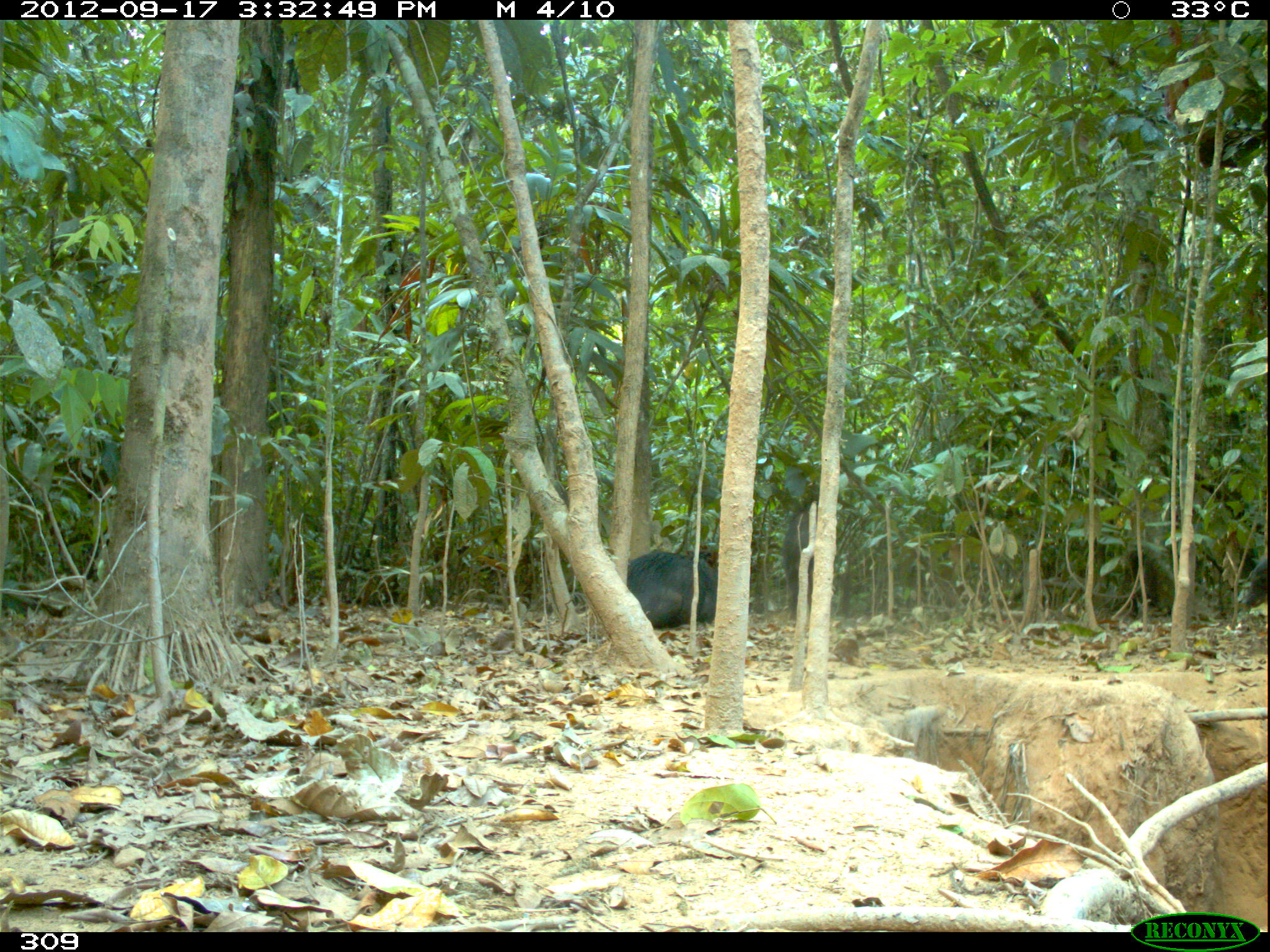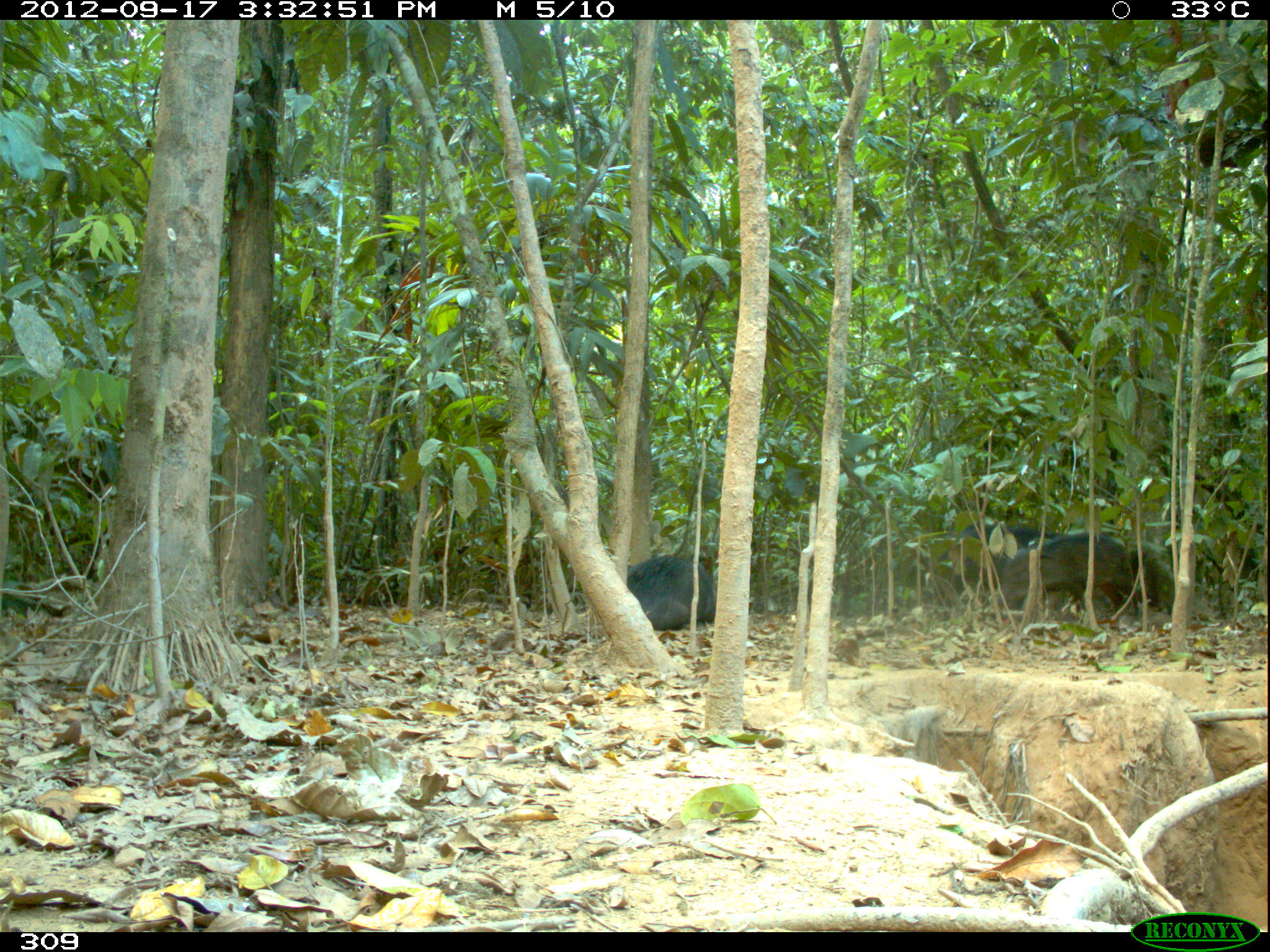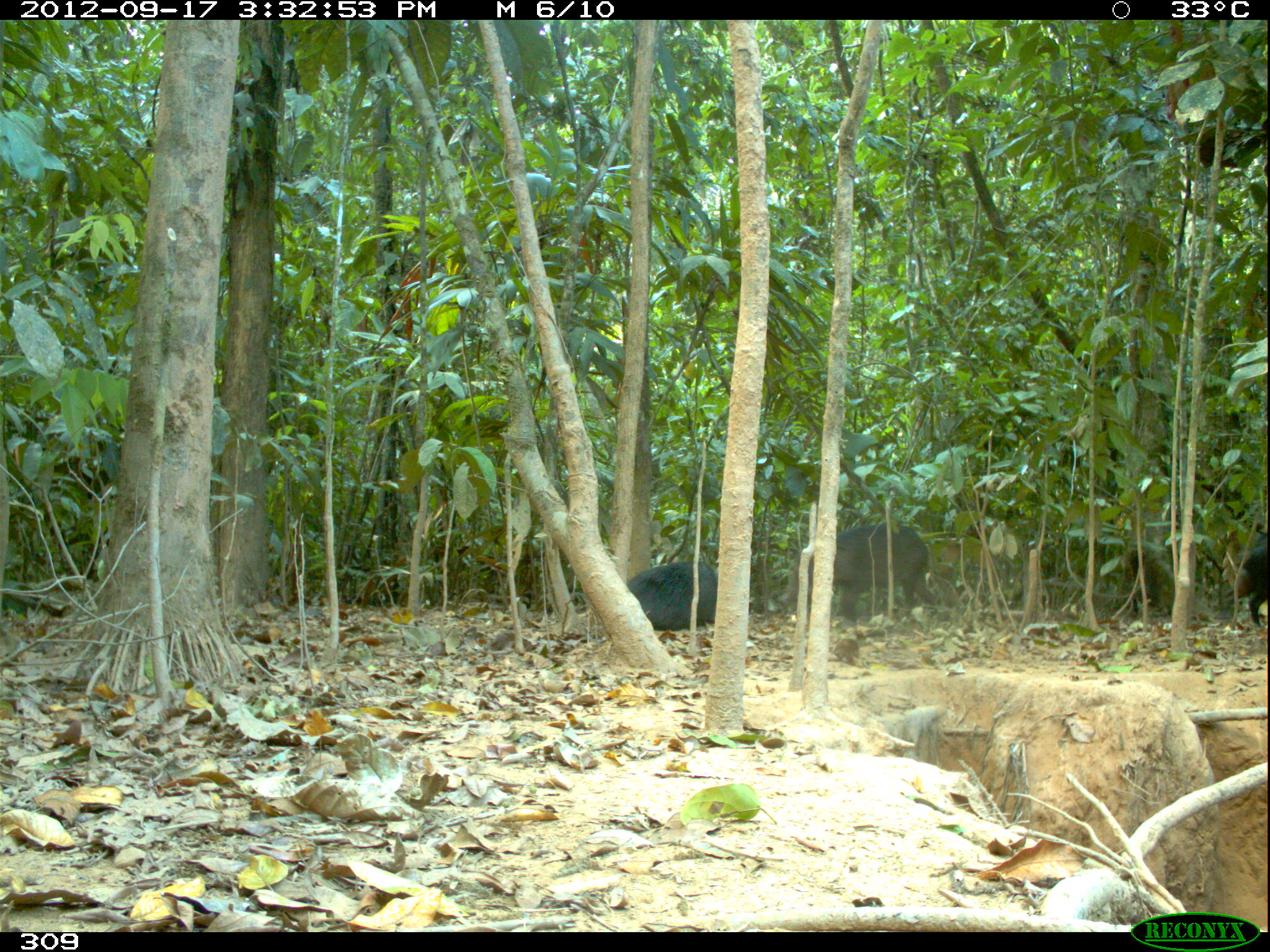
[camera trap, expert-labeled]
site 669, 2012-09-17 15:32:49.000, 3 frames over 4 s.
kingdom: Animalia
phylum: Chordata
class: Mammalia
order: Artiodactyla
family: Tayassuidae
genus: Tayassu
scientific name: Tayassu pecari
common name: white-lipped peccary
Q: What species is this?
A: Tayassu pecari (white-lipped peccary).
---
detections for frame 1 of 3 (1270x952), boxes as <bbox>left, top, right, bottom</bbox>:
tayassu pecari: <bbox>625, 549, 716, 629</bbox>; <bbox>780, 510, 816, 620</bbox>; <bbox>1236, 556, 1270, 616</bbox>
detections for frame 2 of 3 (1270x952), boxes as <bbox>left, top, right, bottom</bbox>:
tayassu pecari: <bbox>930, 520, 1063, 623</bbox>; <bbox>998, 529, 1140, 623</bbox>; <bbox>625, 551, 717, 629</bbox>; <bbox>1118, 536, 1177, 620</bbox>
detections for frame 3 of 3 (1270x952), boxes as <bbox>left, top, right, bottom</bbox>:
tayassu pecari: <bbox>778, 521, 938, 618</bbox>; <bbox>624, 557, 718, 631</bbox>; <bbox>1229, 531, 1270, 629</bbox>